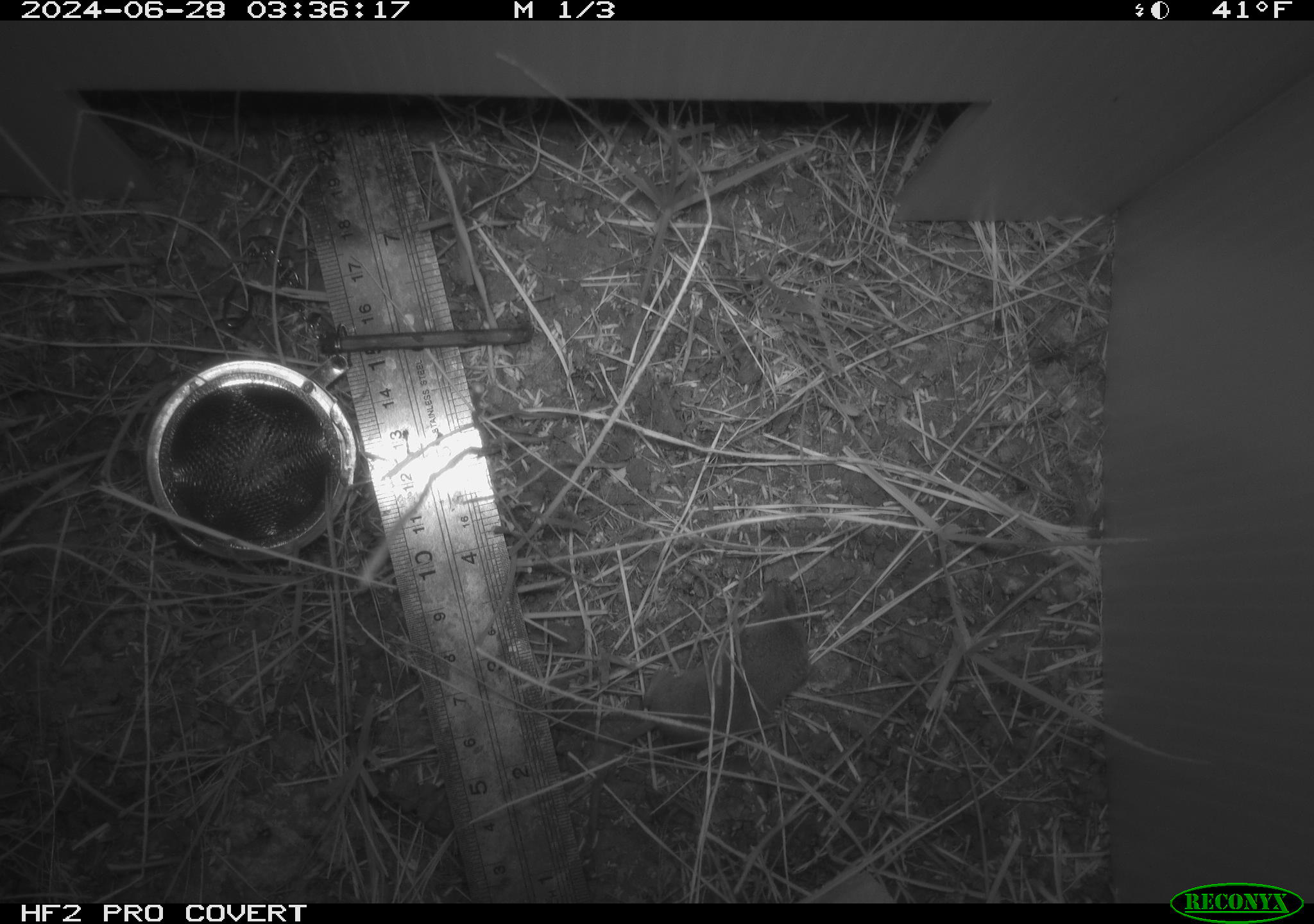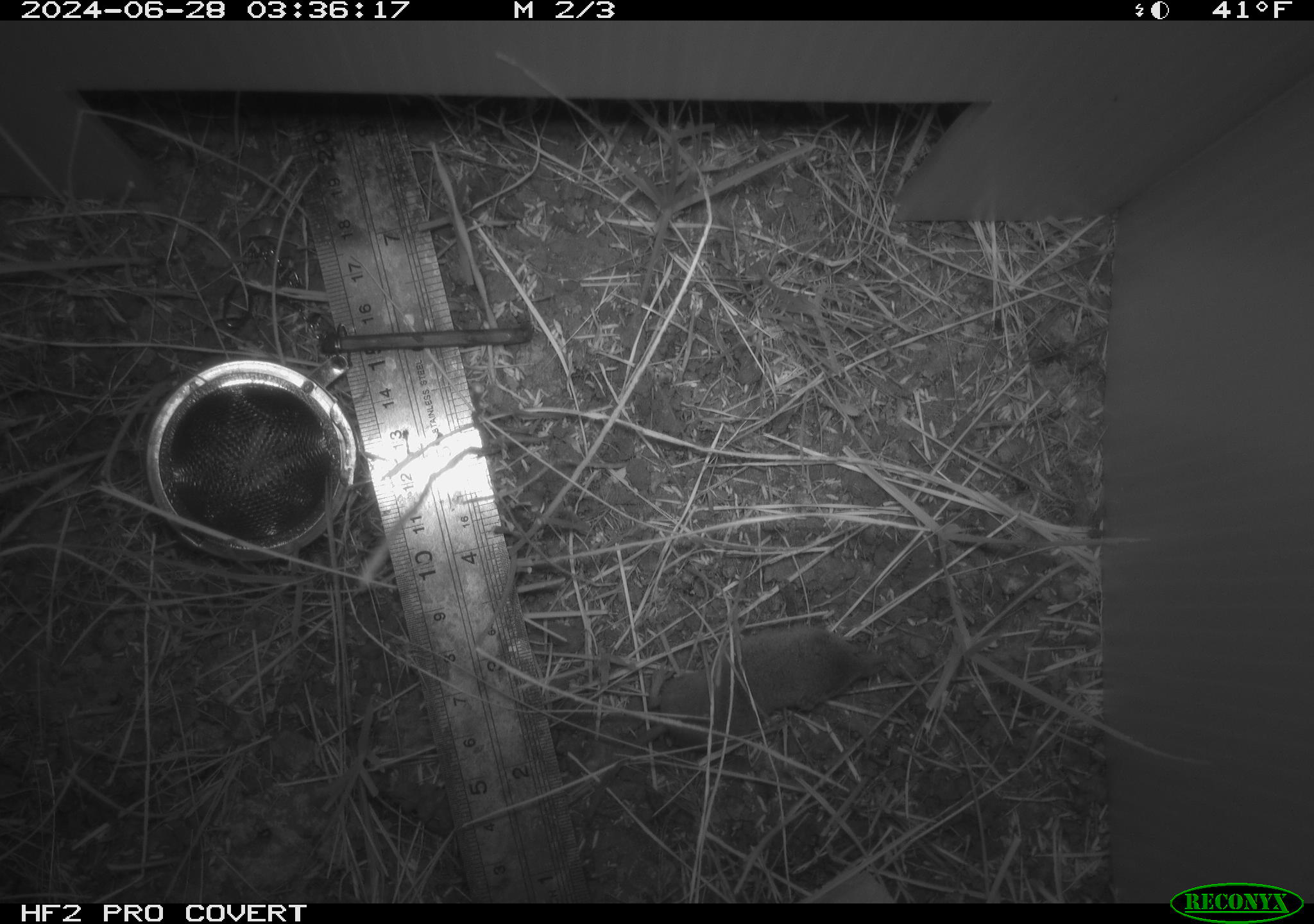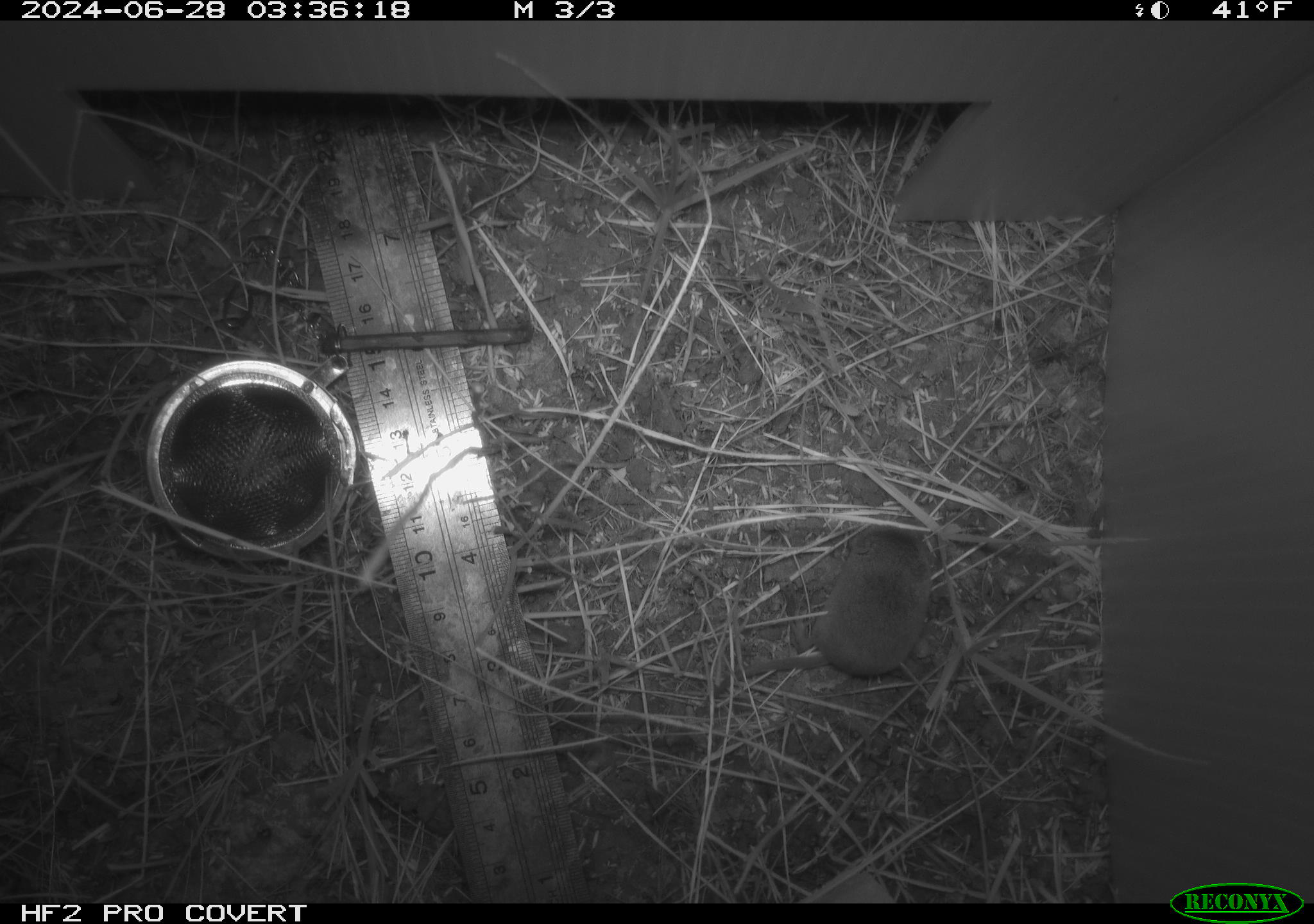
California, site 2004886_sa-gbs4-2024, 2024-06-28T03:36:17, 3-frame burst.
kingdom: Animalia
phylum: Chordata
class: Mammalia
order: Eulipotyphla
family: Soricidae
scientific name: Soricidae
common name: shrews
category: soricidae family